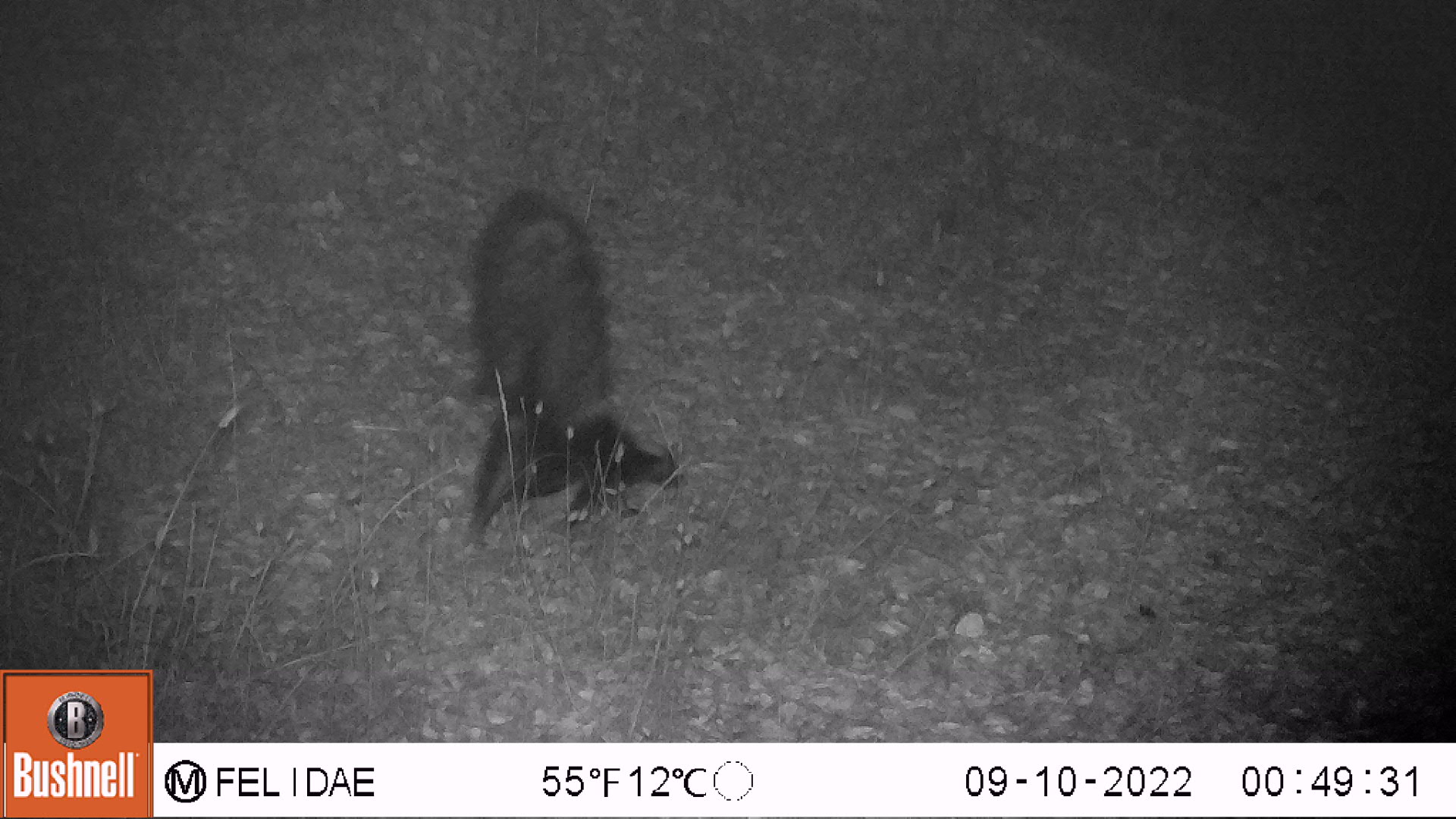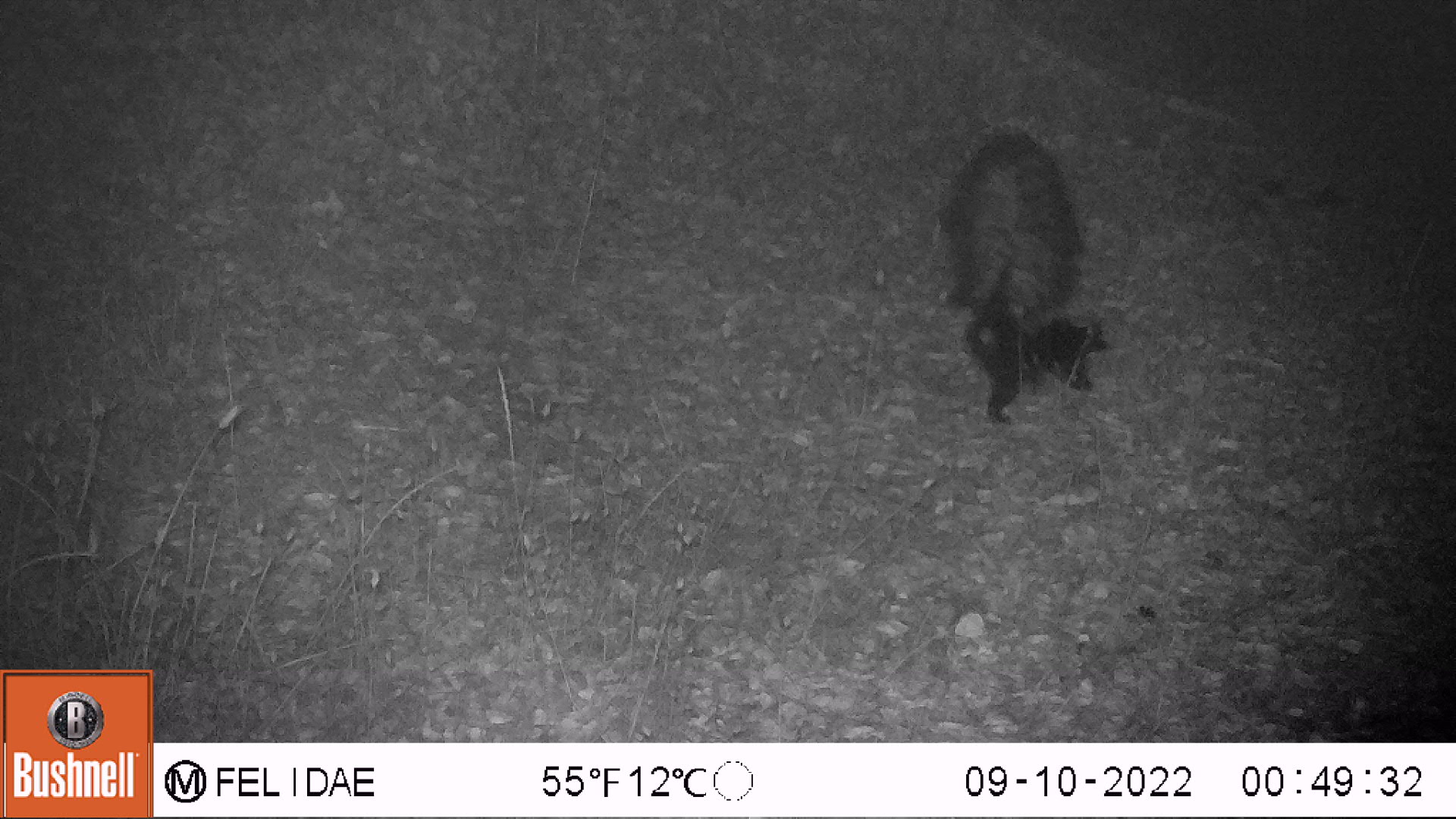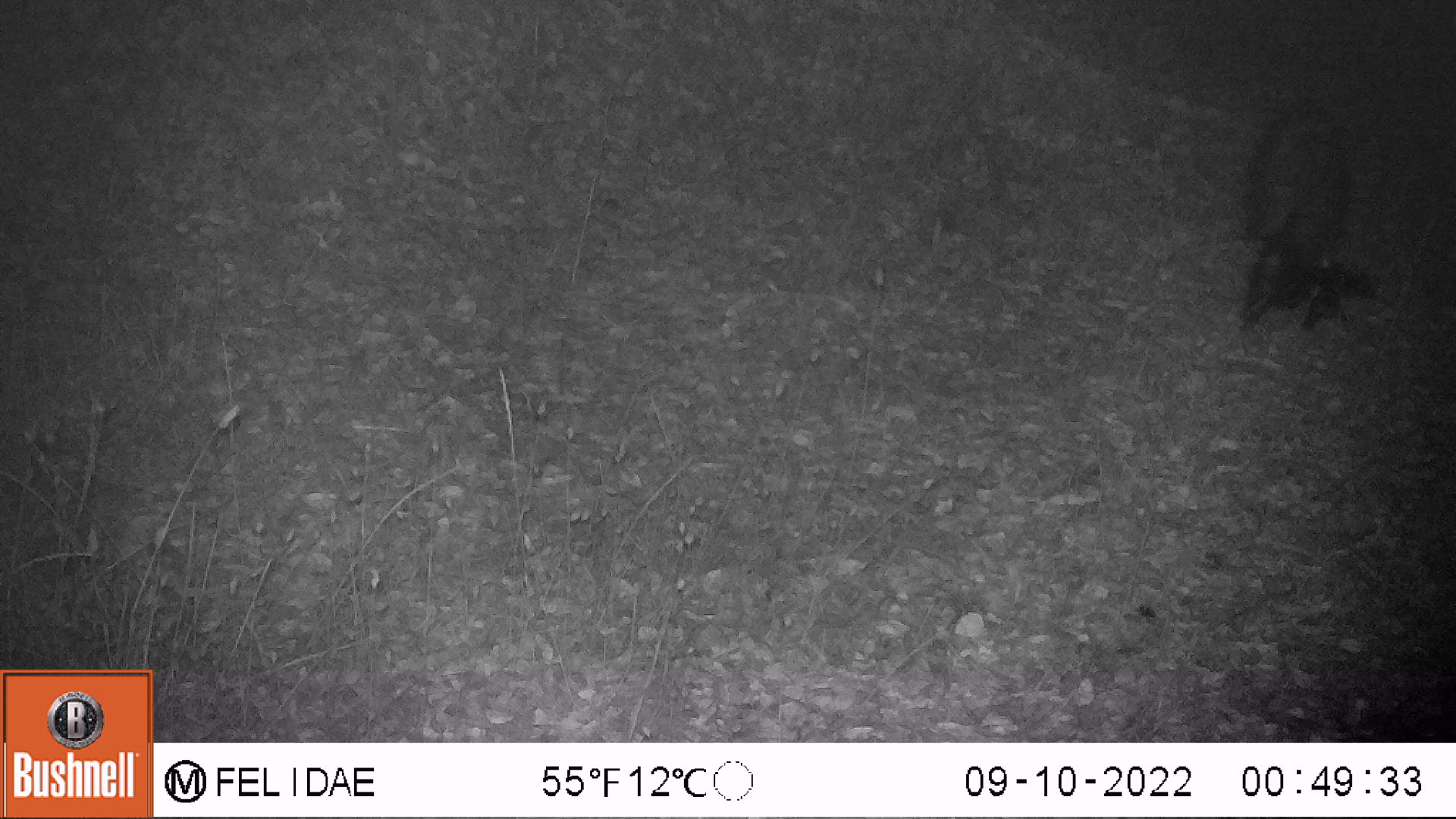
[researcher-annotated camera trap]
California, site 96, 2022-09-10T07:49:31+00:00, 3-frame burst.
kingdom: Animalia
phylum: Chordata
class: Mammalia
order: Carnivora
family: Mephitidae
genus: Mephitis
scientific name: Mephitis mephitis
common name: striped skunk